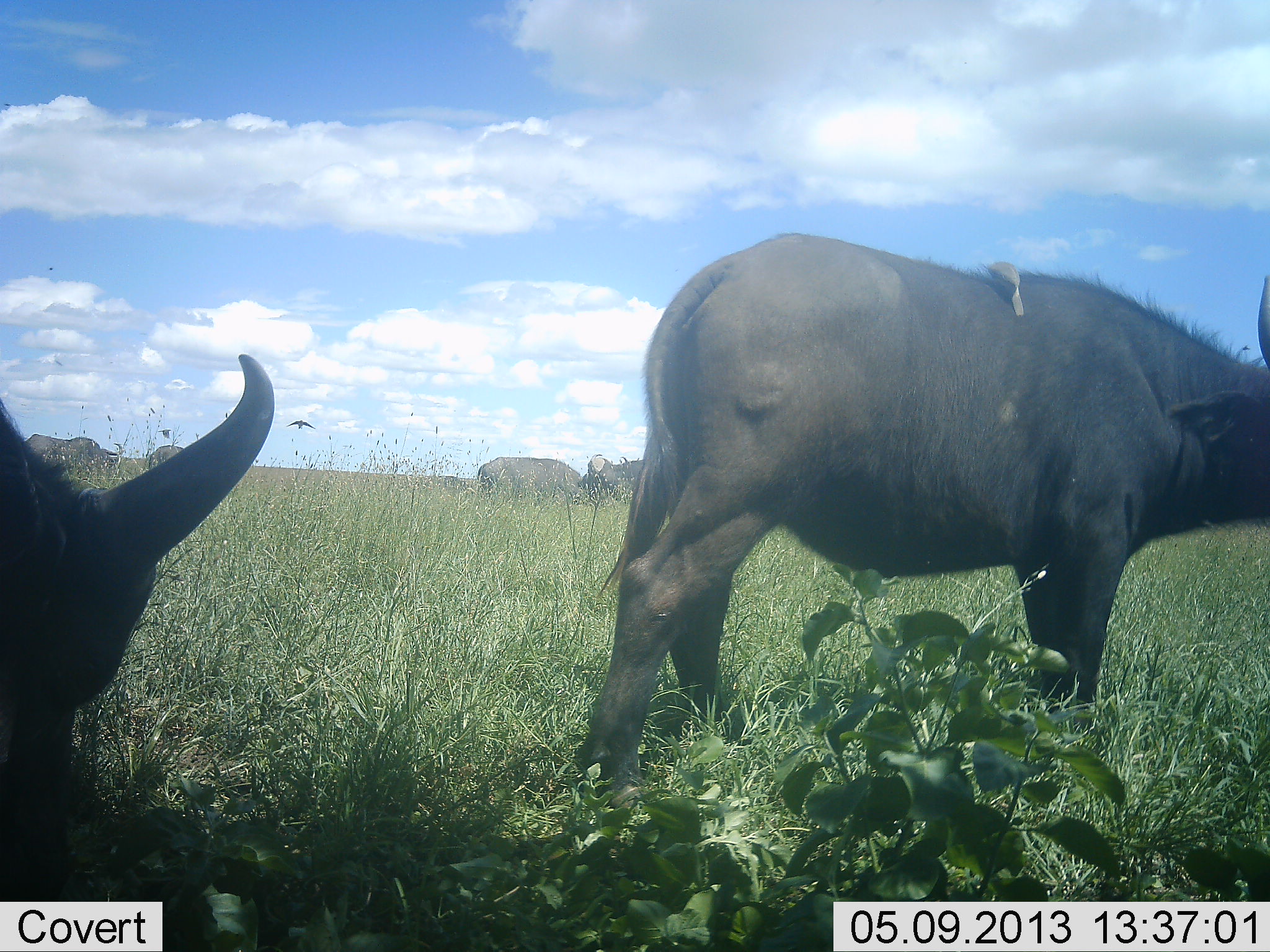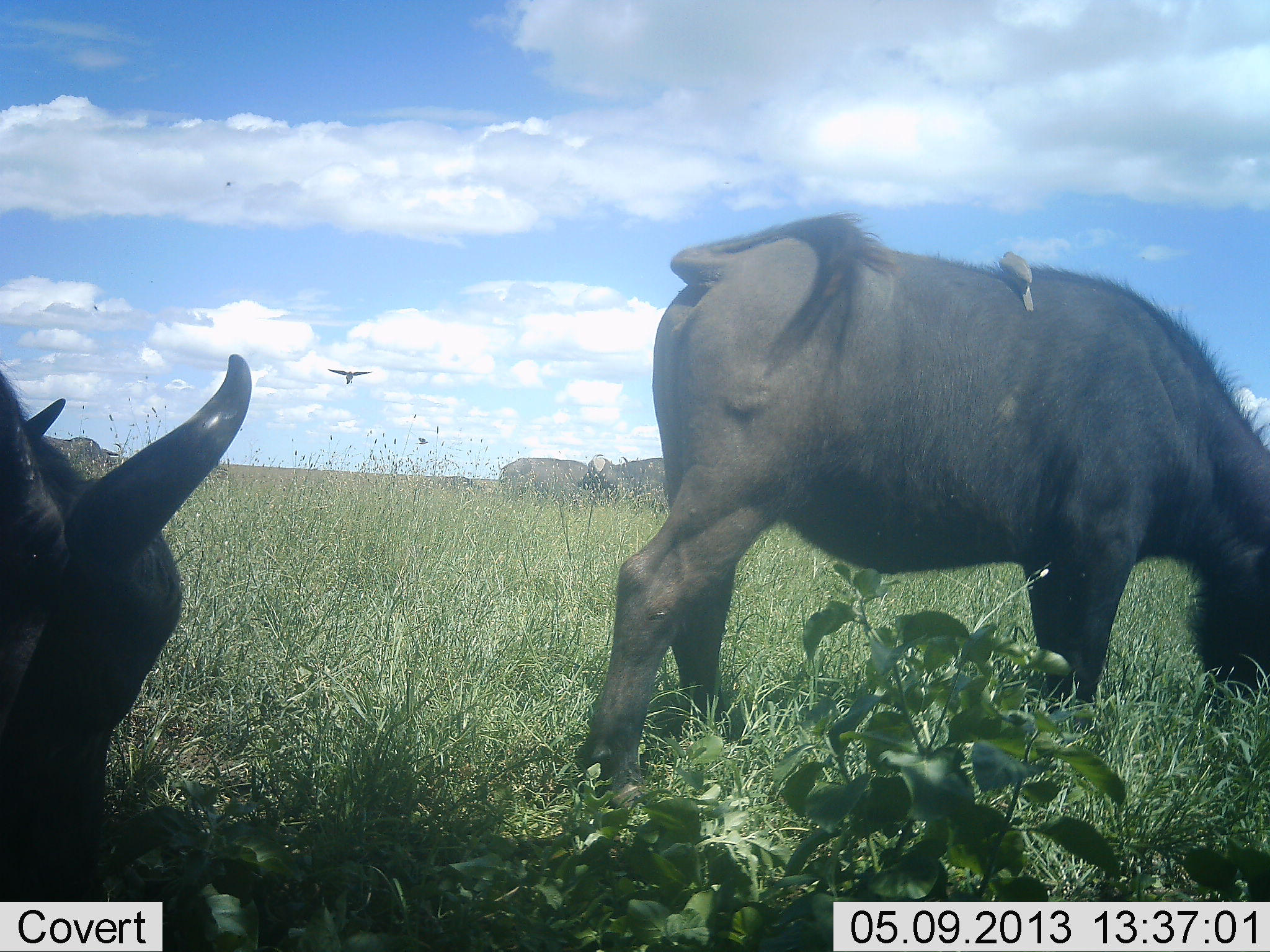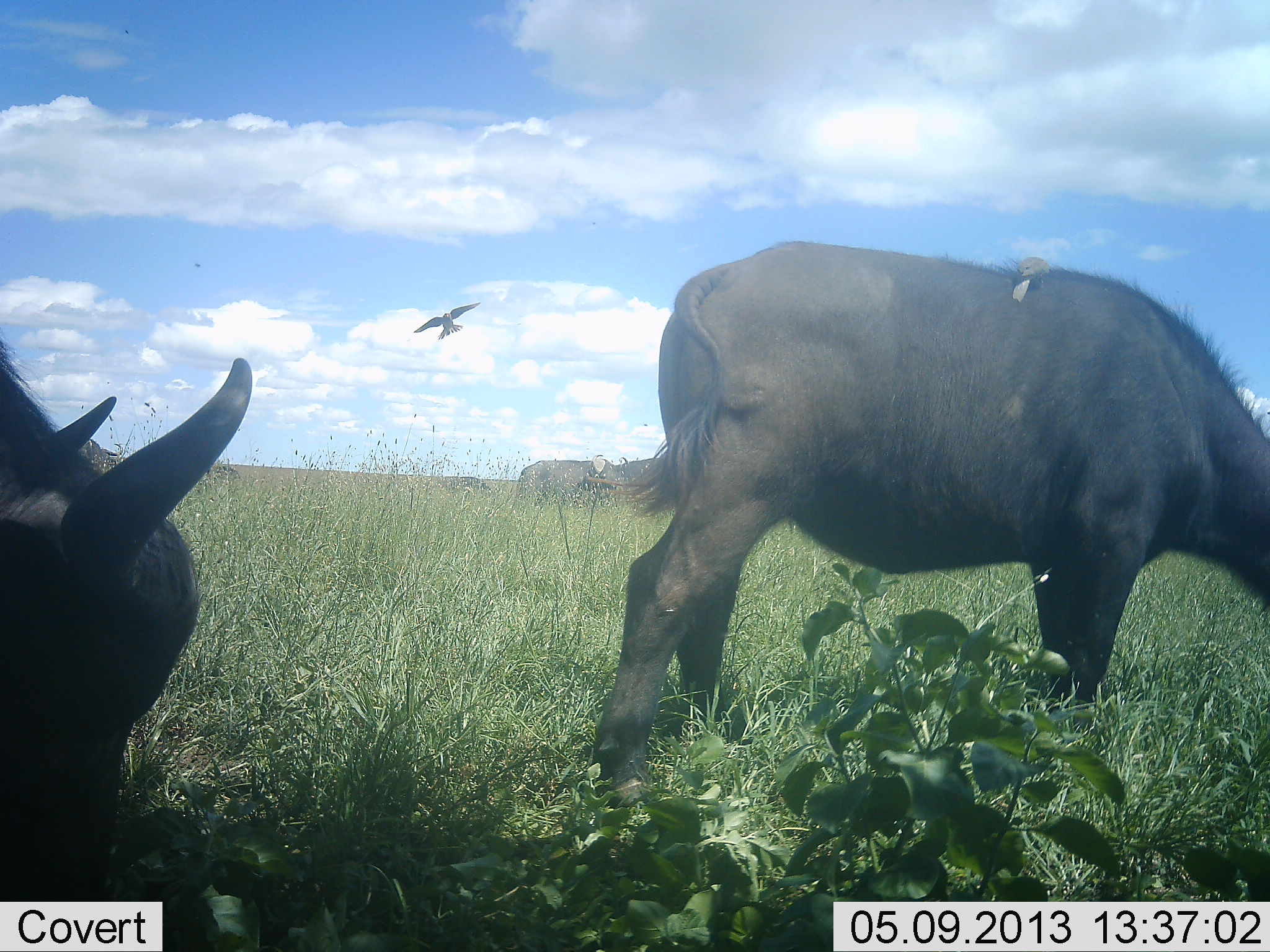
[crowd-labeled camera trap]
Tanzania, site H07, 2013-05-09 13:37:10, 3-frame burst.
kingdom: Animalia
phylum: Chordata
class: Mammalia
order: Artiodactyla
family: Bovidae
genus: Syncerus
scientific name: Syncerus caffer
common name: cape buffalo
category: buffalo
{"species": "buffalo (cape buffalo) (Syncerus caffer)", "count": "5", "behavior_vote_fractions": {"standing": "41%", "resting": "4%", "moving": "33%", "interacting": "0%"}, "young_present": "4%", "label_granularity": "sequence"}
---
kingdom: Animalia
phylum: Chordata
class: Aves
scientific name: Aves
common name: bird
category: otherbird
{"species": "otherbird (bird) (Aves)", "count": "2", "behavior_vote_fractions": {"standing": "29%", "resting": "14%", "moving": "90%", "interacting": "10%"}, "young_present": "0%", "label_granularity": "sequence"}